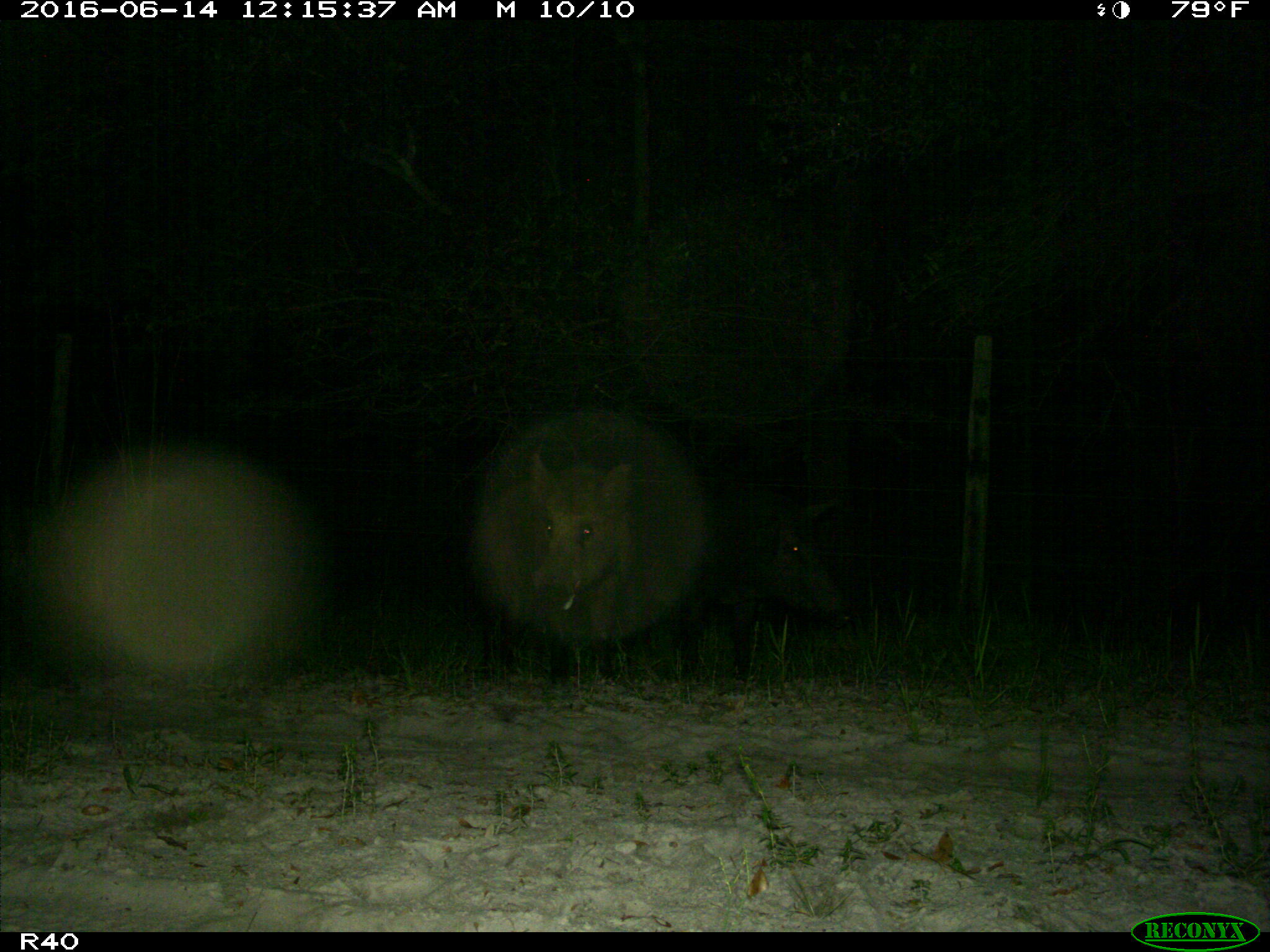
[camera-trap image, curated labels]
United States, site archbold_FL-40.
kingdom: Animalia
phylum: Chordata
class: Mammalia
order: Artiodactyla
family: Suidae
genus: Sus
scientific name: Sus scrofa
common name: wild boar